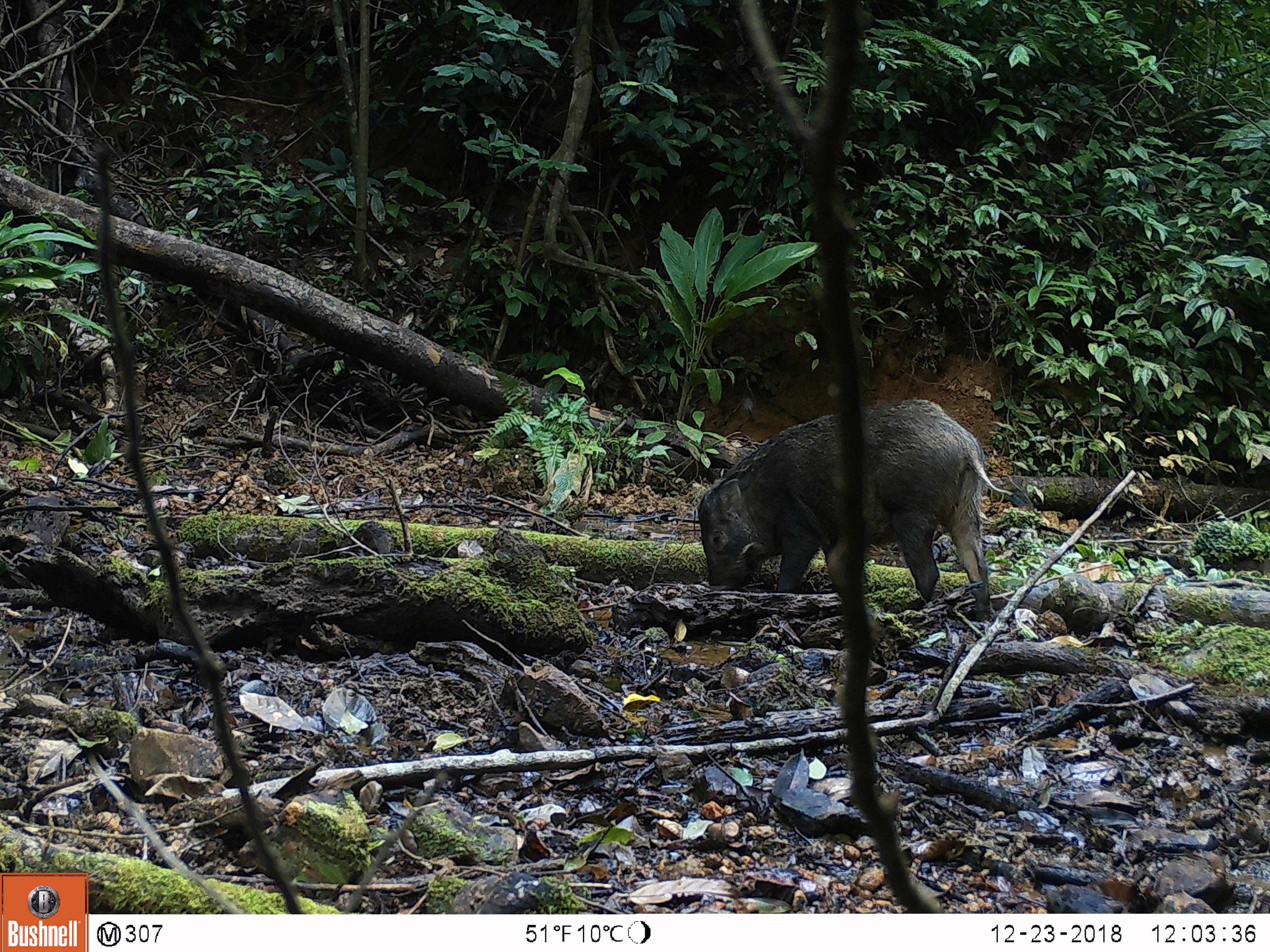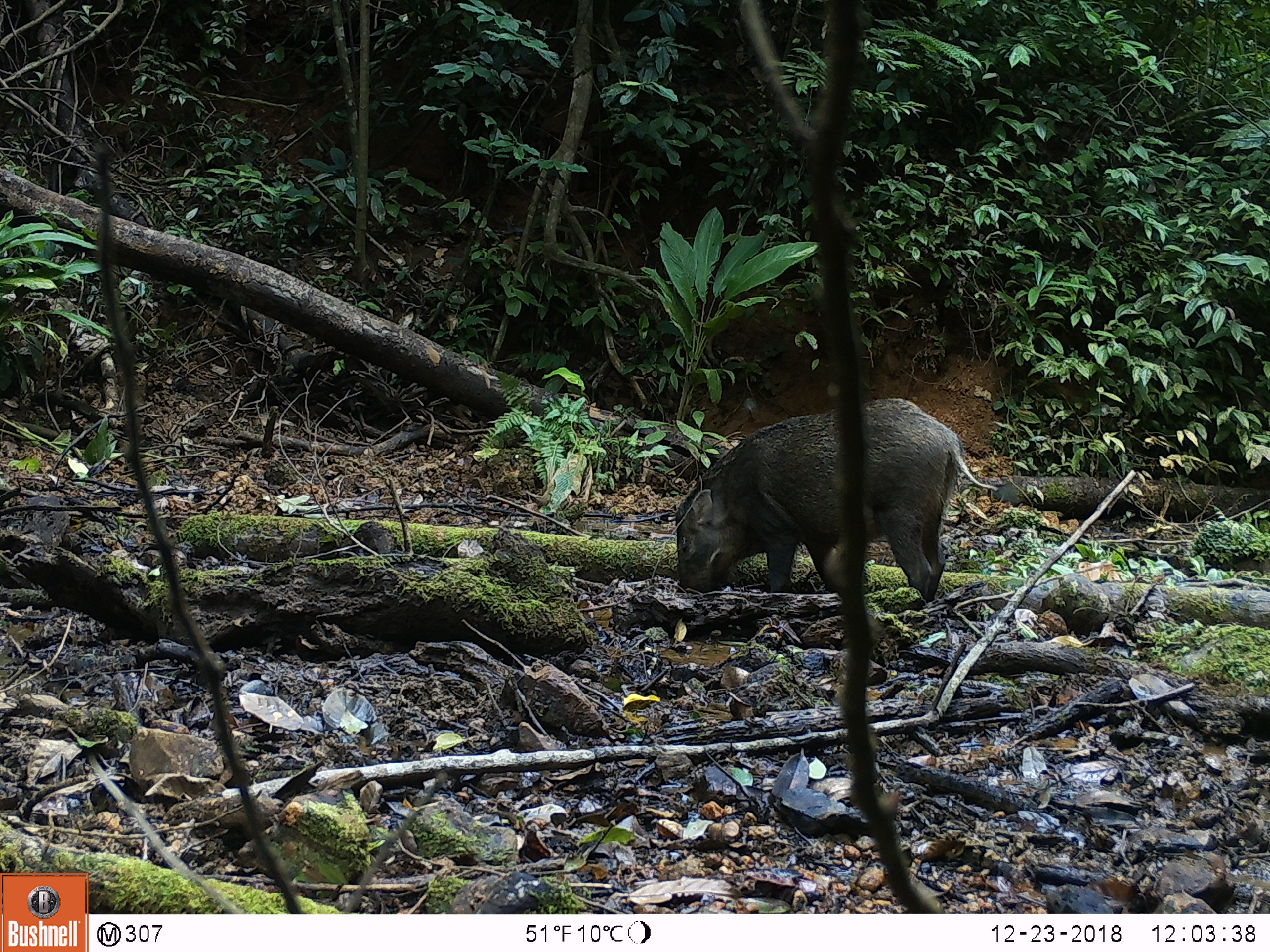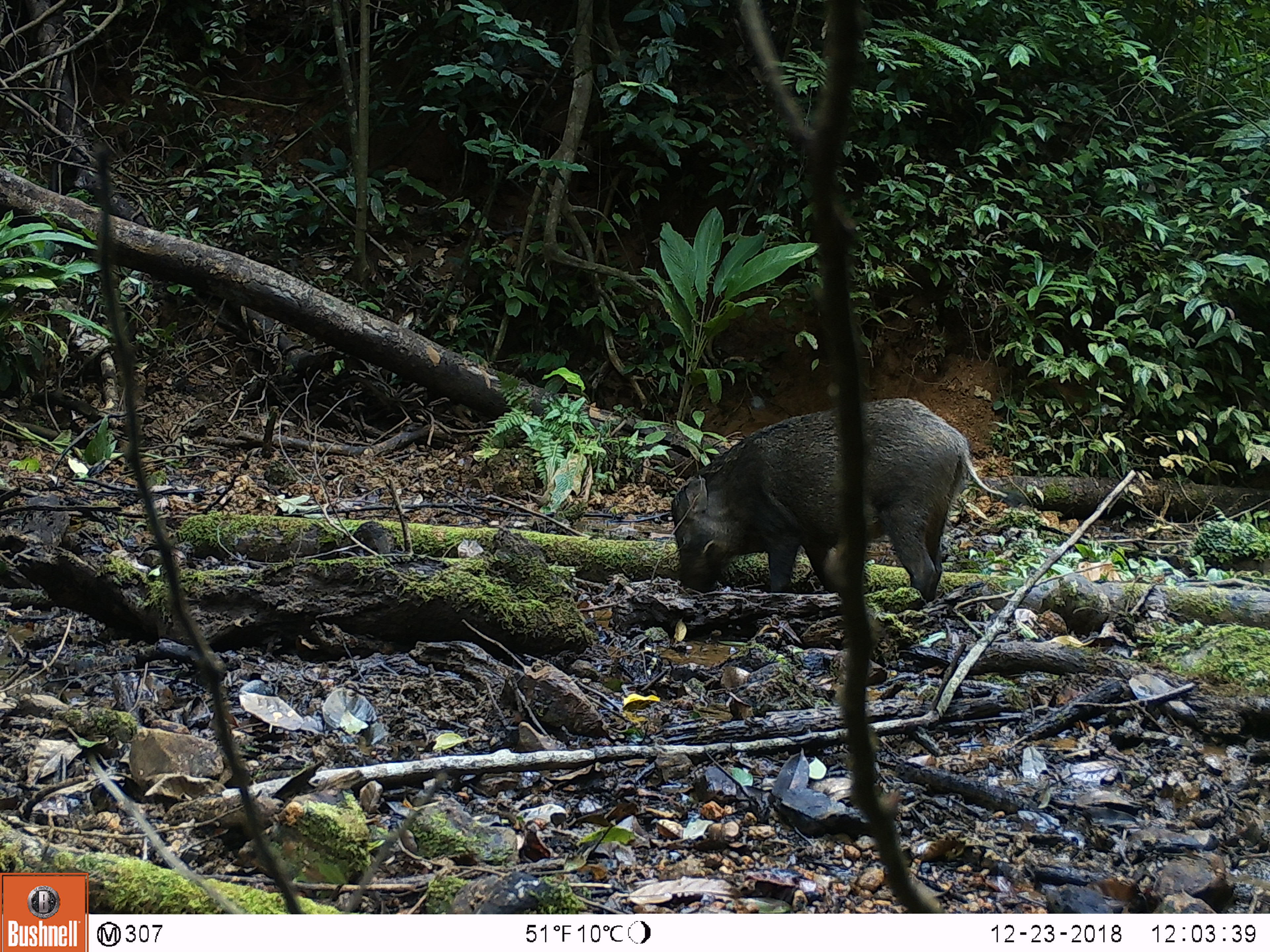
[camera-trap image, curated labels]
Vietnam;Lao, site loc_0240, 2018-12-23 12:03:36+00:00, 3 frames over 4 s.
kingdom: Animalia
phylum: Chordata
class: Mammalia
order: Artiodactyla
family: Suidae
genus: Sus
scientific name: Sus scrofa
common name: eurasian wild pig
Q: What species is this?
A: Eurasian wild pig (Sus scrofa).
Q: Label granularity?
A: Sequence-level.